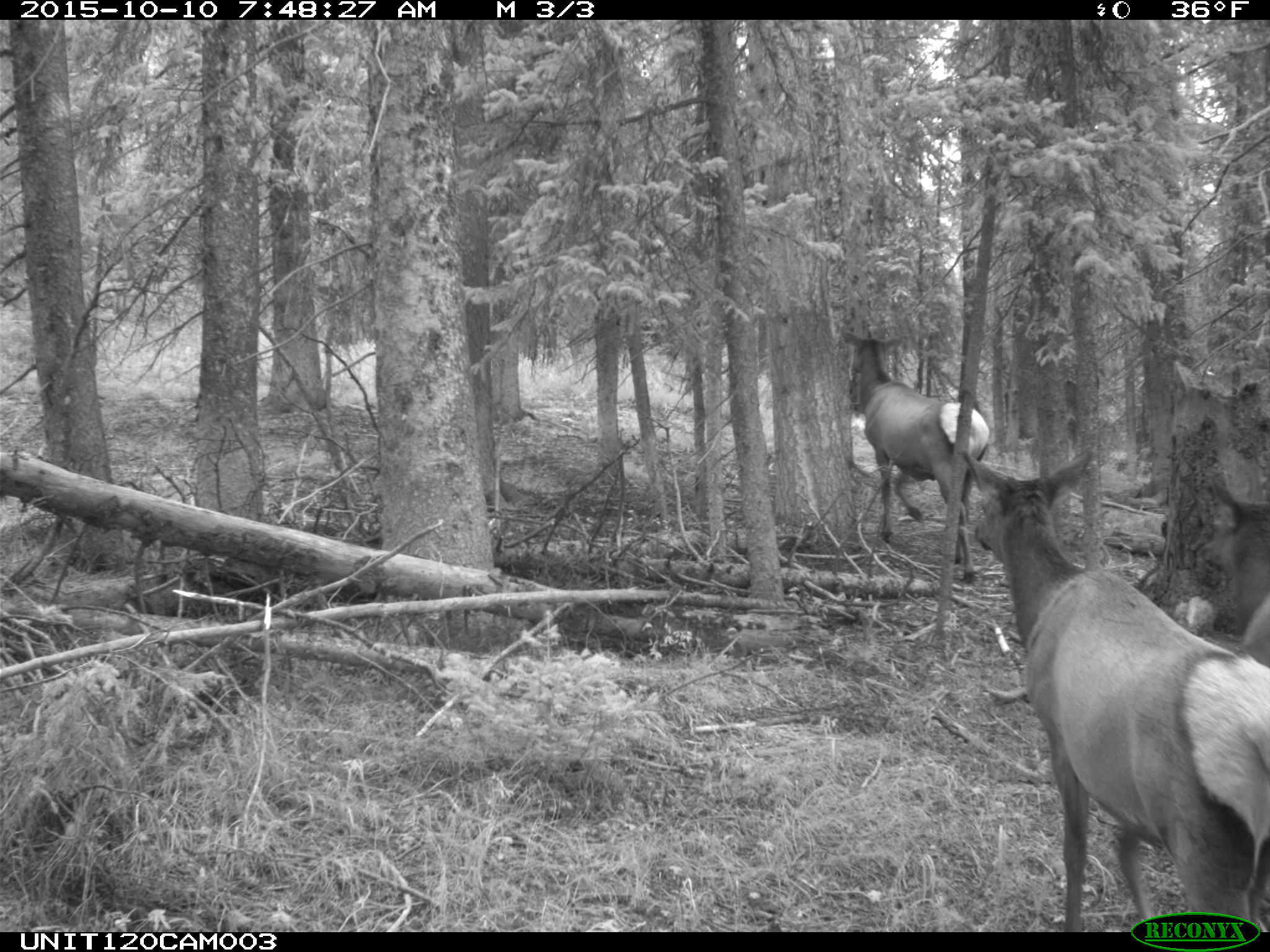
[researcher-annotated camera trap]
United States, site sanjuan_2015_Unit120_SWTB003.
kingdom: Animalia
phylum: Chordata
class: Mammalia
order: Artiodactyla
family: Cervidae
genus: Cervus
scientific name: Cervus elaphus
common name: red deer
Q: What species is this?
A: Cervus elaphus (red deer).